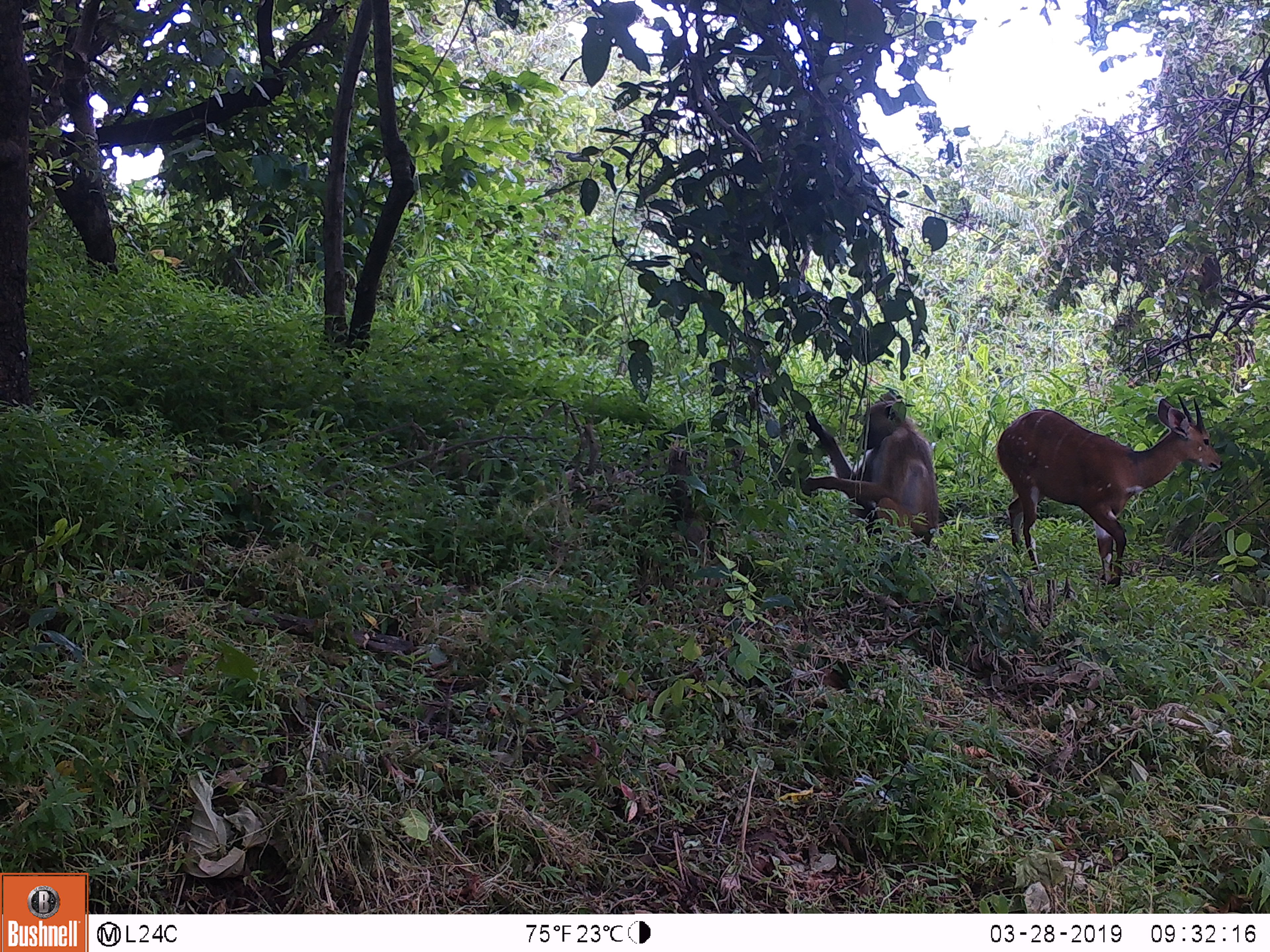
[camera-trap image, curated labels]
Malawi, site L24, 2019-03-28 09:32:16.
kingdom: Animalia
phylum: Chordata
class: Mammalia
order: Primates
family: Cercopithecidae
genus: Papio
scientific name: Papio cynocephalus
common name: yellow baboon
Yellow baboon (Papio cynocephalus), count 1.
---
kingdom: Animalia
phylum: Chordata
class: Mammalia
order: Artiodactyla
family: Bovidae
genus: Tragelaphus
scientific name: Tragelaphus sylvaticus sylvaticus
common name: cape bushbuck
Cape bushbuck (Tragelaphus sylvaticus sylvaticus), count 1.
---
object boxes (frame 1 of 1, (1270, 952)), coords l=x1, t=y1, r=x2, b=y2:
cape bushbuck: l=985, t=382, r=1221, b=592
yellow baboon: l=789, t=388, r=951, b=561